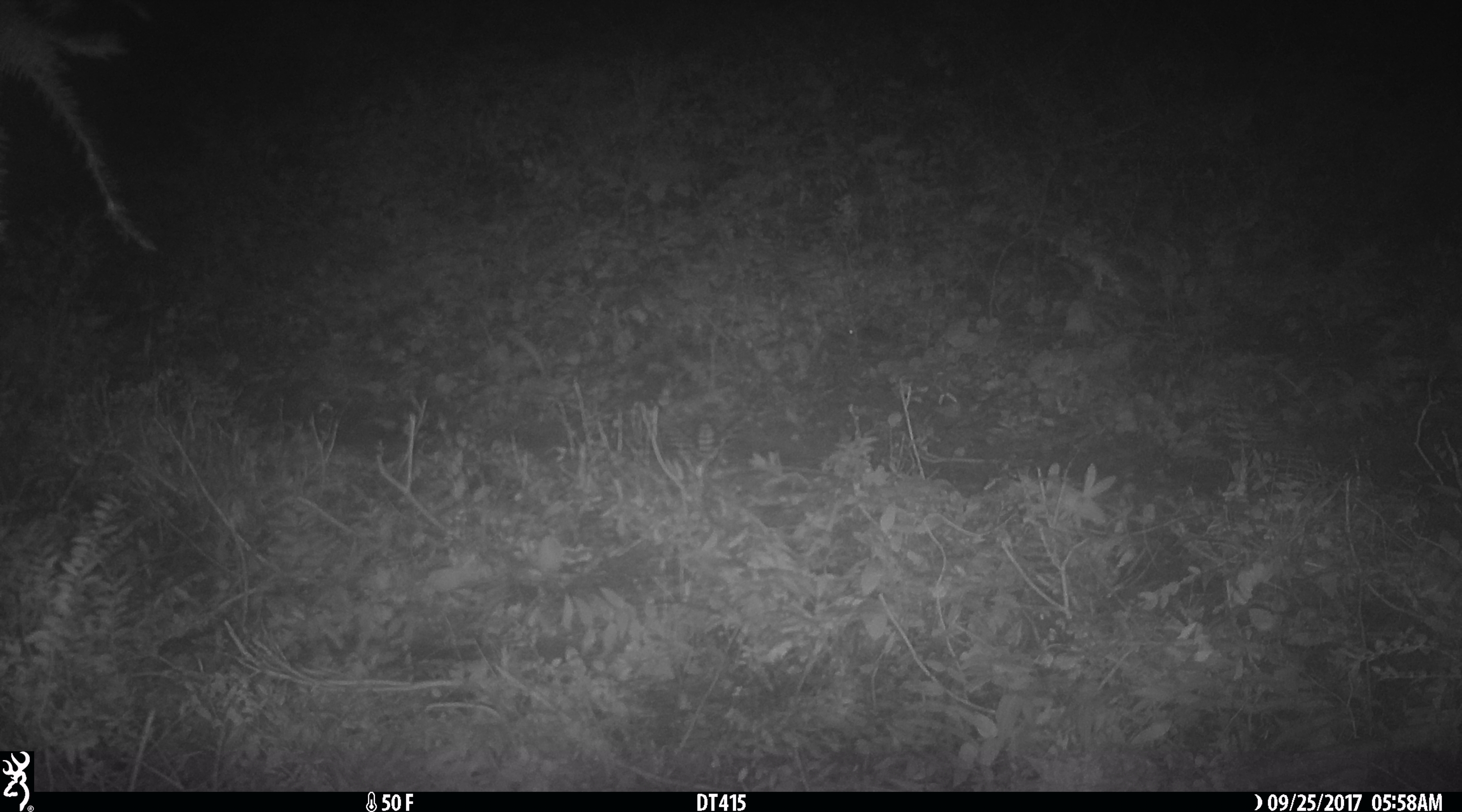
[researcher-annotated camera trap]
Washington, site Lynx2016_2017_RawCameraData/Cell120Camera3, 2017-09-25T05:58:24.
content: unidentified animal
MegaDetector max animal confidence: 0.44